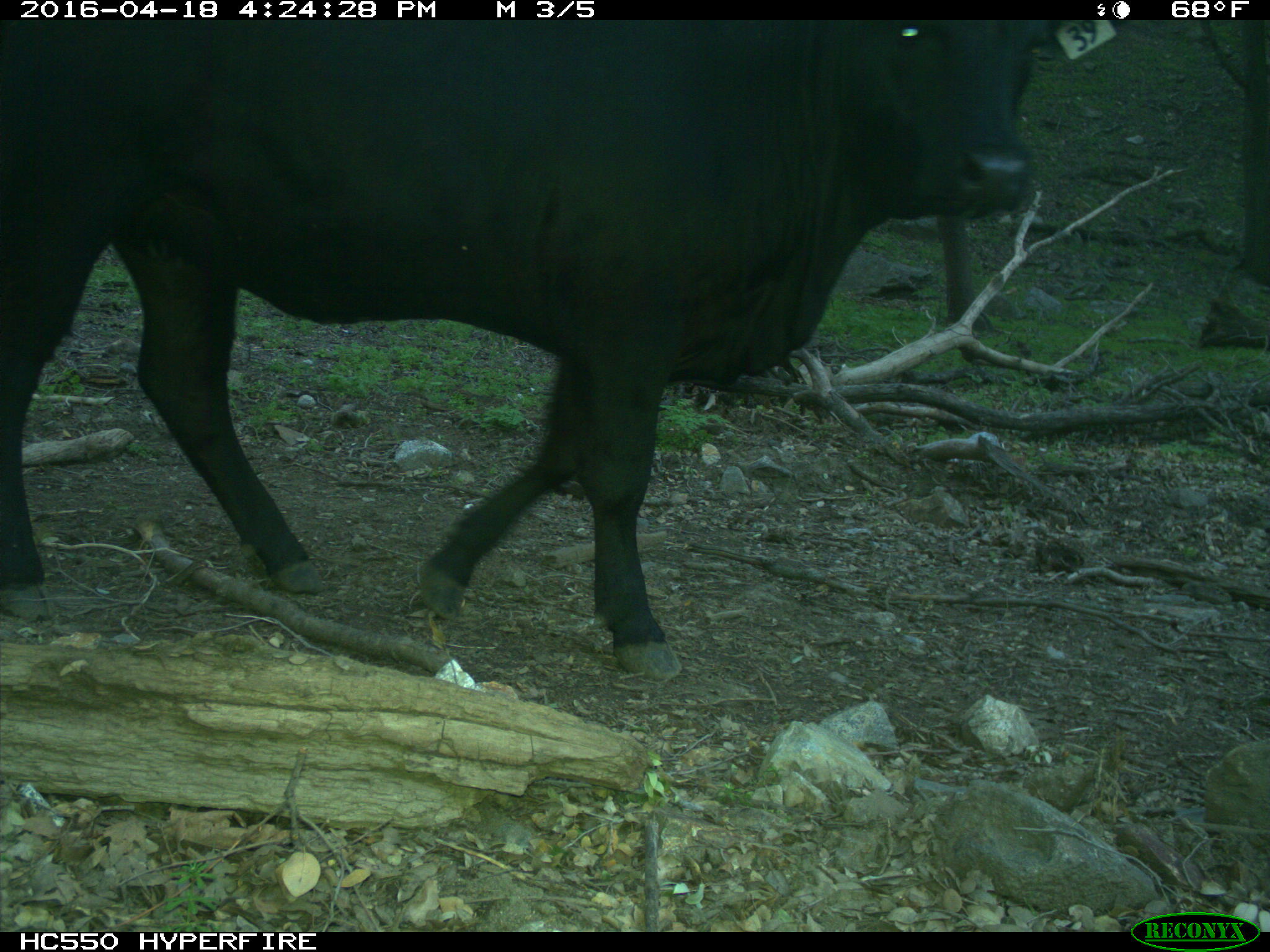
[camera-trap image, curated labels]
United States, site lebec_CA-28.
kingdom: Animalia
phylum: Chordata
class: Mammalia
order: Artiodactyla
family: Bovidae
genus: Bos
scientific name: Bos taurus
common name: domestic cow